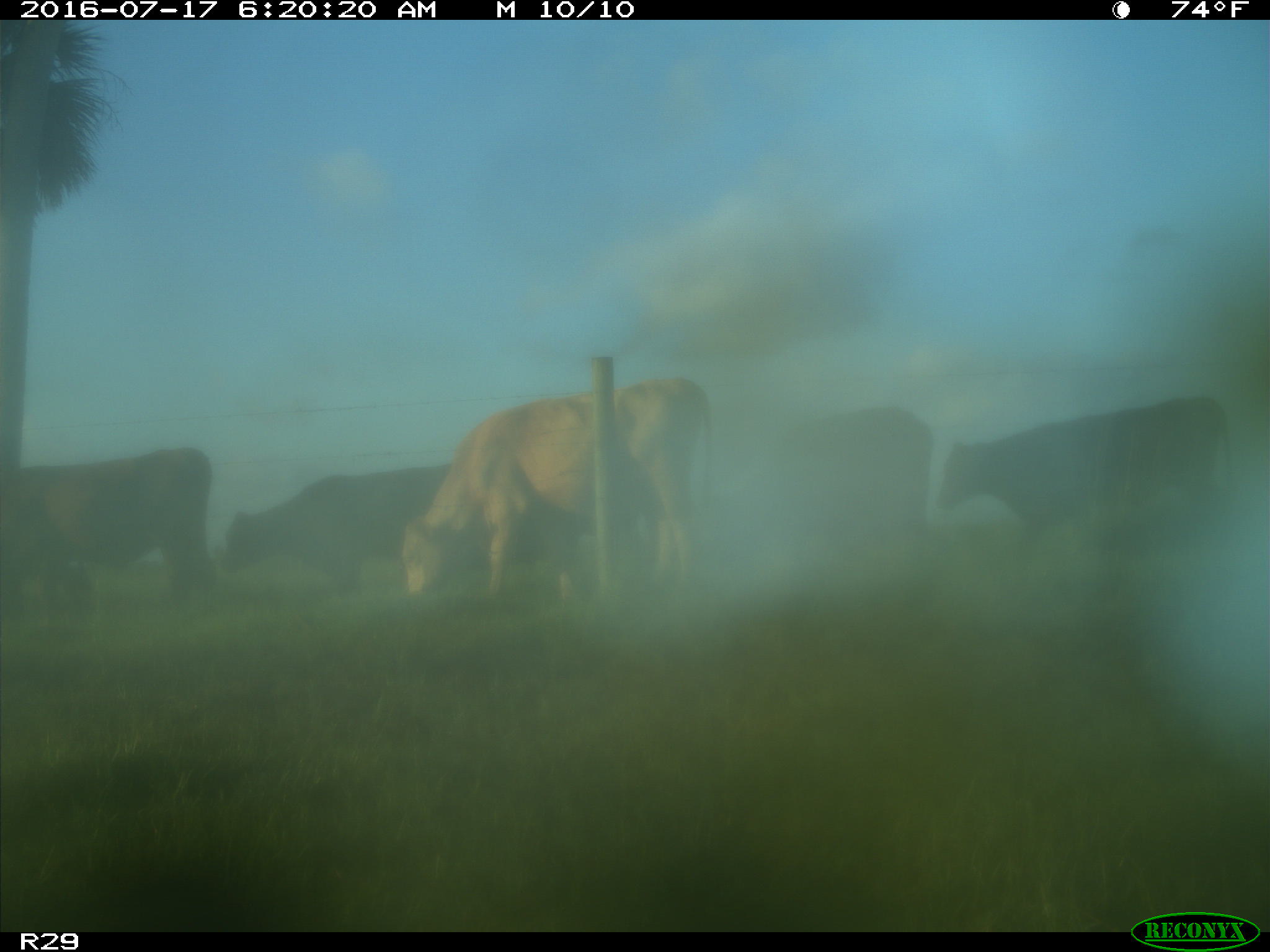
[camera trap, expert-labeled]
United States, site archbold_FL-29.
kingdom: Animalia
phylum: Chordata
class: Mammalia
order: Artiodactyla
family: Bovidae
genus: Bos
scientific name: Bos taurus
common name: domestic cow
Bos taurus (domestic cow).